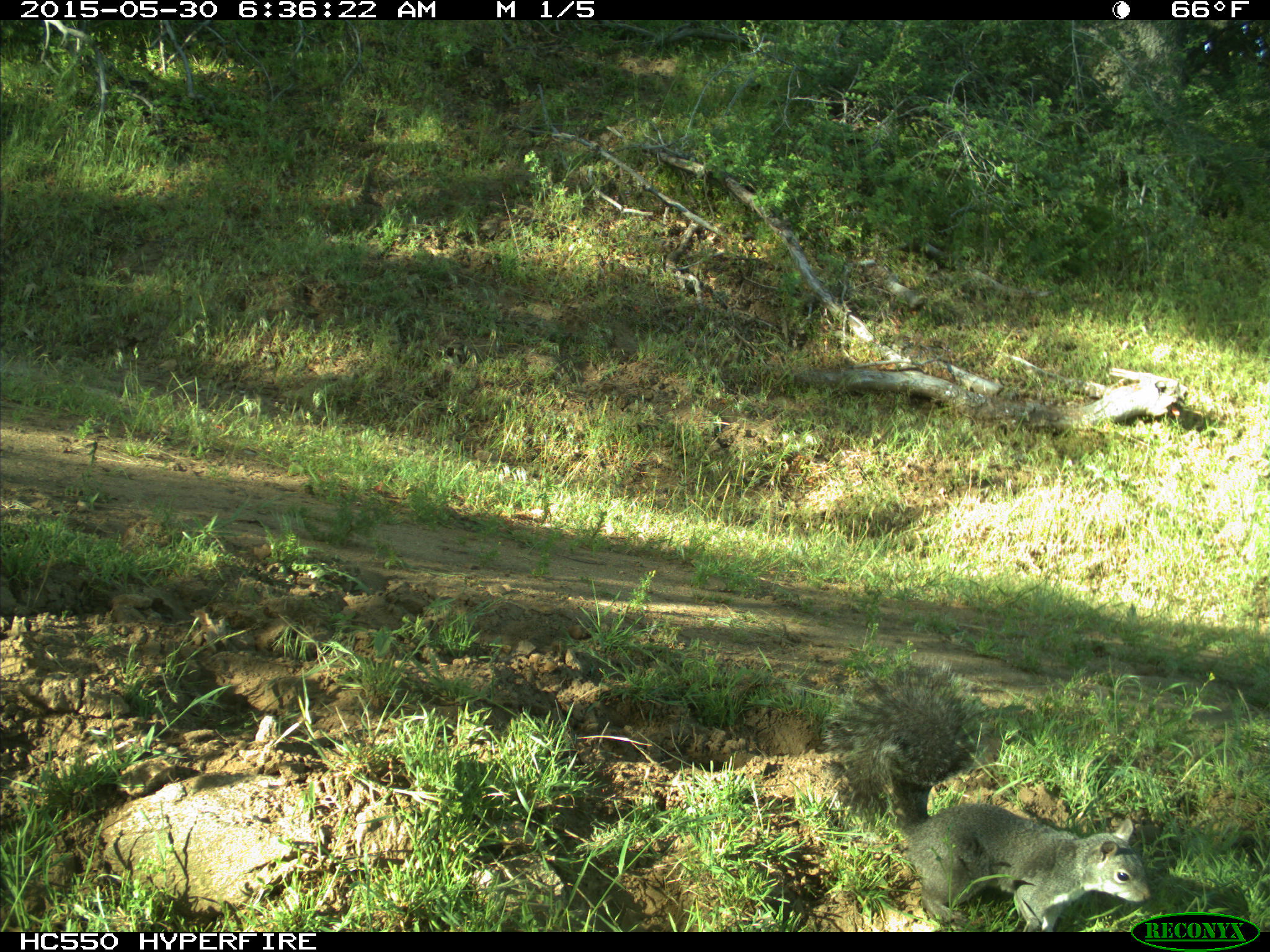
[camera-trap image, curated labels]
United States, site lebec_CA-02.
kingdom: Animalia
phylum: Chordata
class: Mammalia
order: Rodentia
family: Sciuridae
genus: Sciurus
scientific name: Sciurus carolinensis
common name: eastern gray squirrel